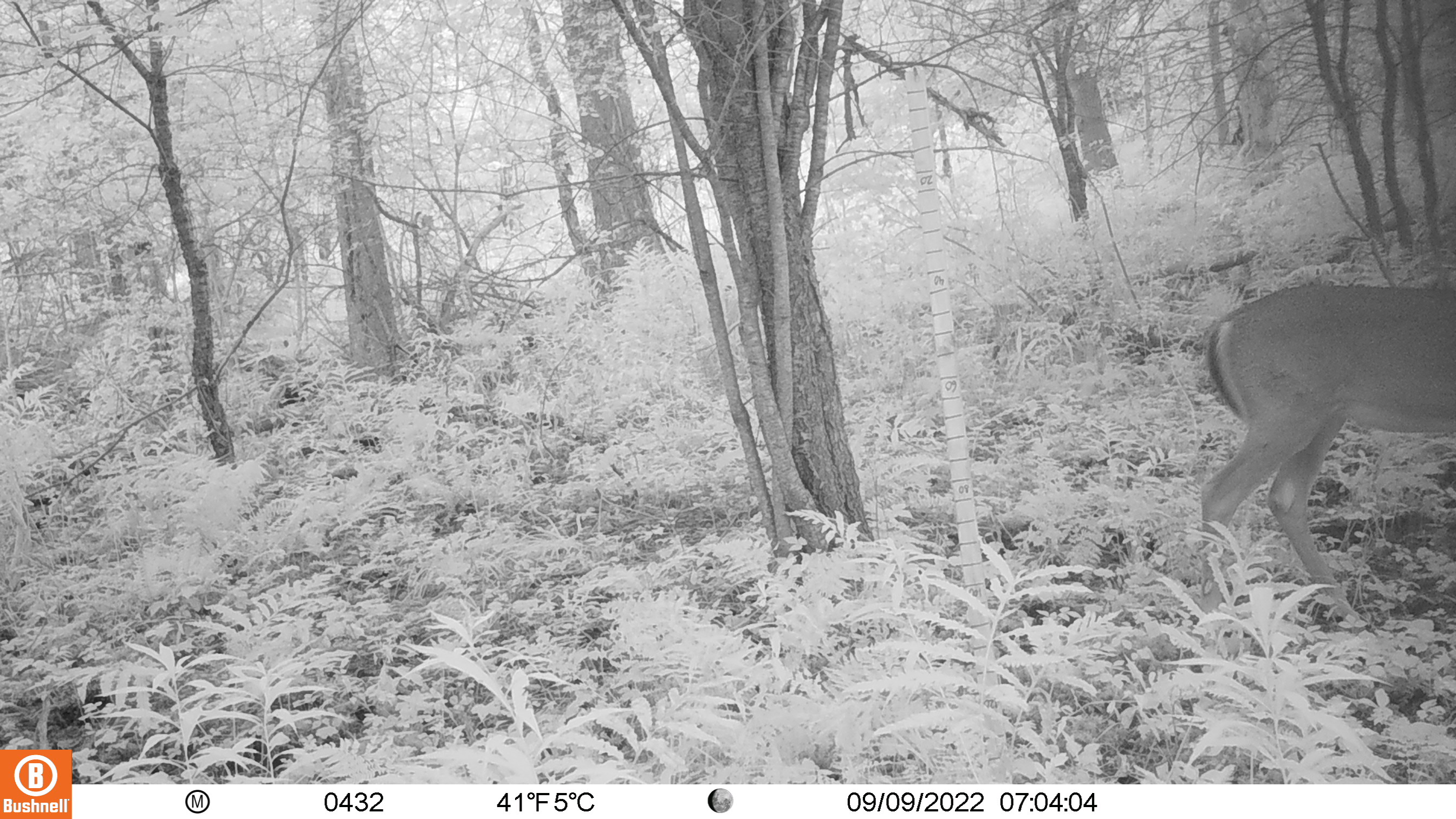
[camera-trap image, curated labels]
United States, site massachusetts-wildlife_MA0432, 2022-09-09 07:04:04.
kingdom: Animalia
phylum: Chordata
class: Mammalia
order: Artiodactyla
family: Cervidae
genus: Odocoileus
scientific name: Odocoileus virginianus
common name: white-tailed deer